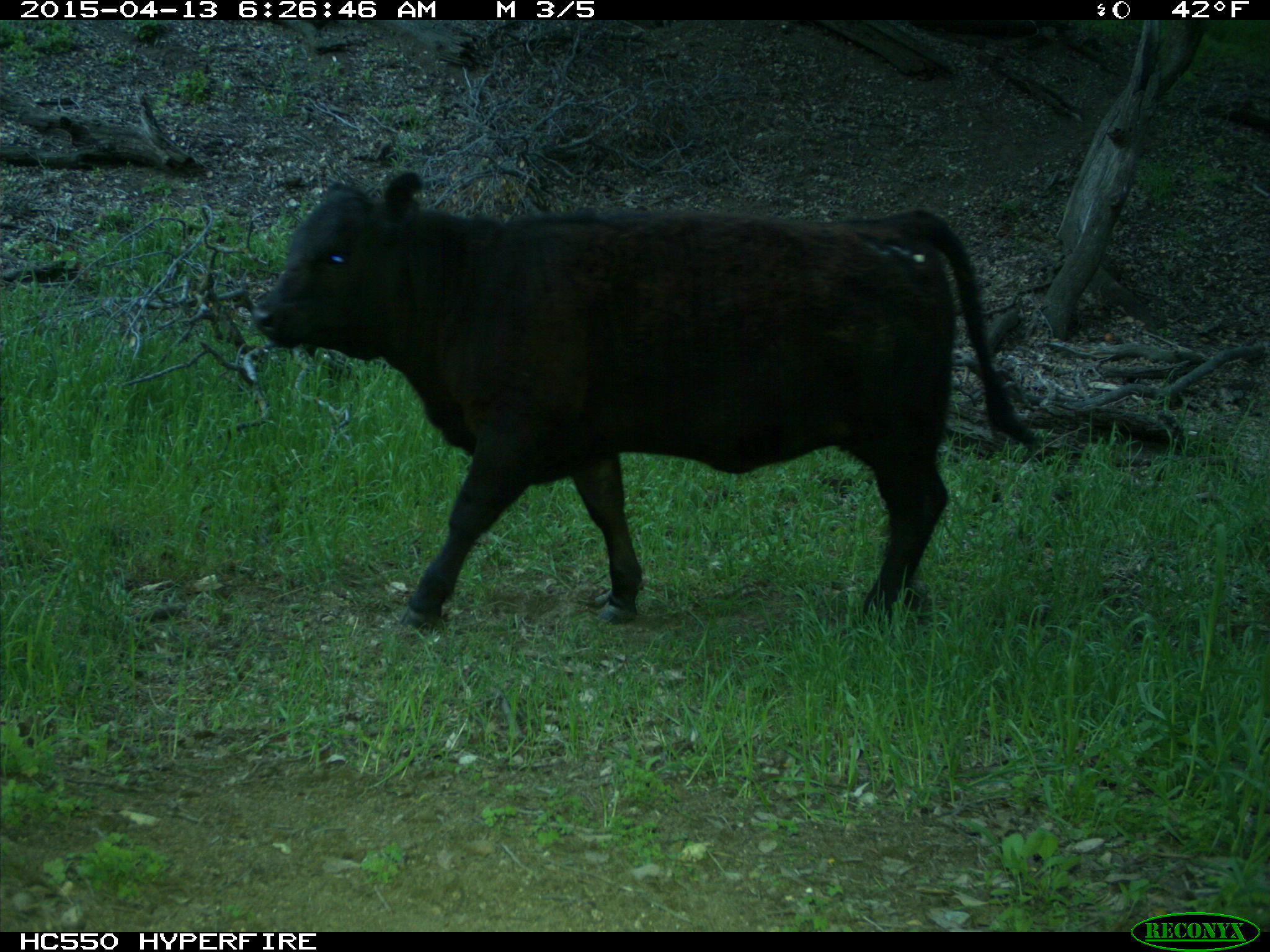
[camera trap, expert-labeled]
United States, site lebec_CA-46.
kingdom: Animalia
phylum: Chordata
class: Mammalia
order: Artiodactyla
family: Bovidae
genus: Bos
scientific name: Bos taurus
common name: domestic cow